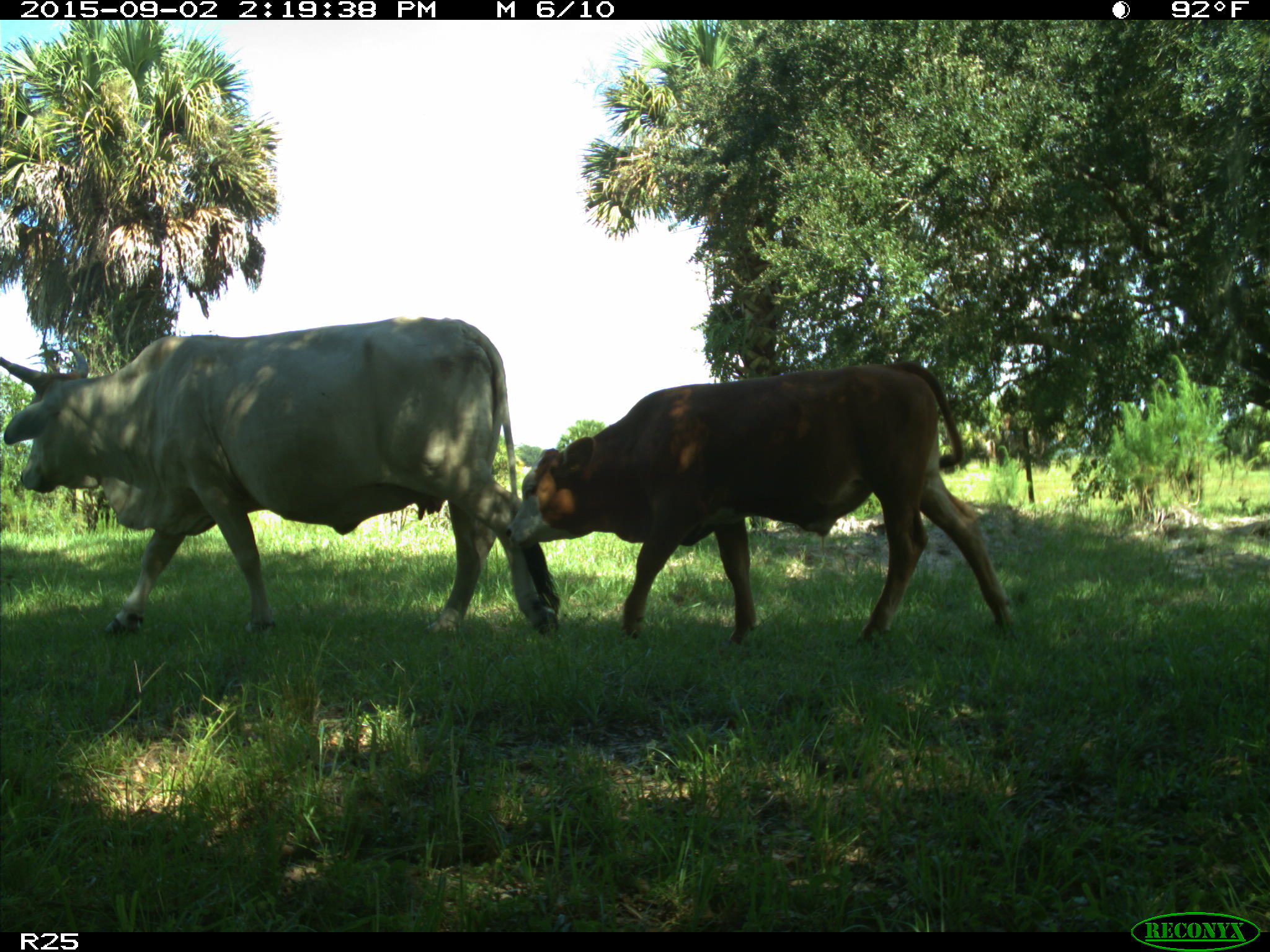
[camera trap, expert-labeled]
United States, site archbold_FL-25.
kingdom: Animalia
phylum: Chordata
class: Mammalia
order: Artiodactyla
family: Bovidae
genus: Bos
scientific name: Bos taurus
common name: domestic cow